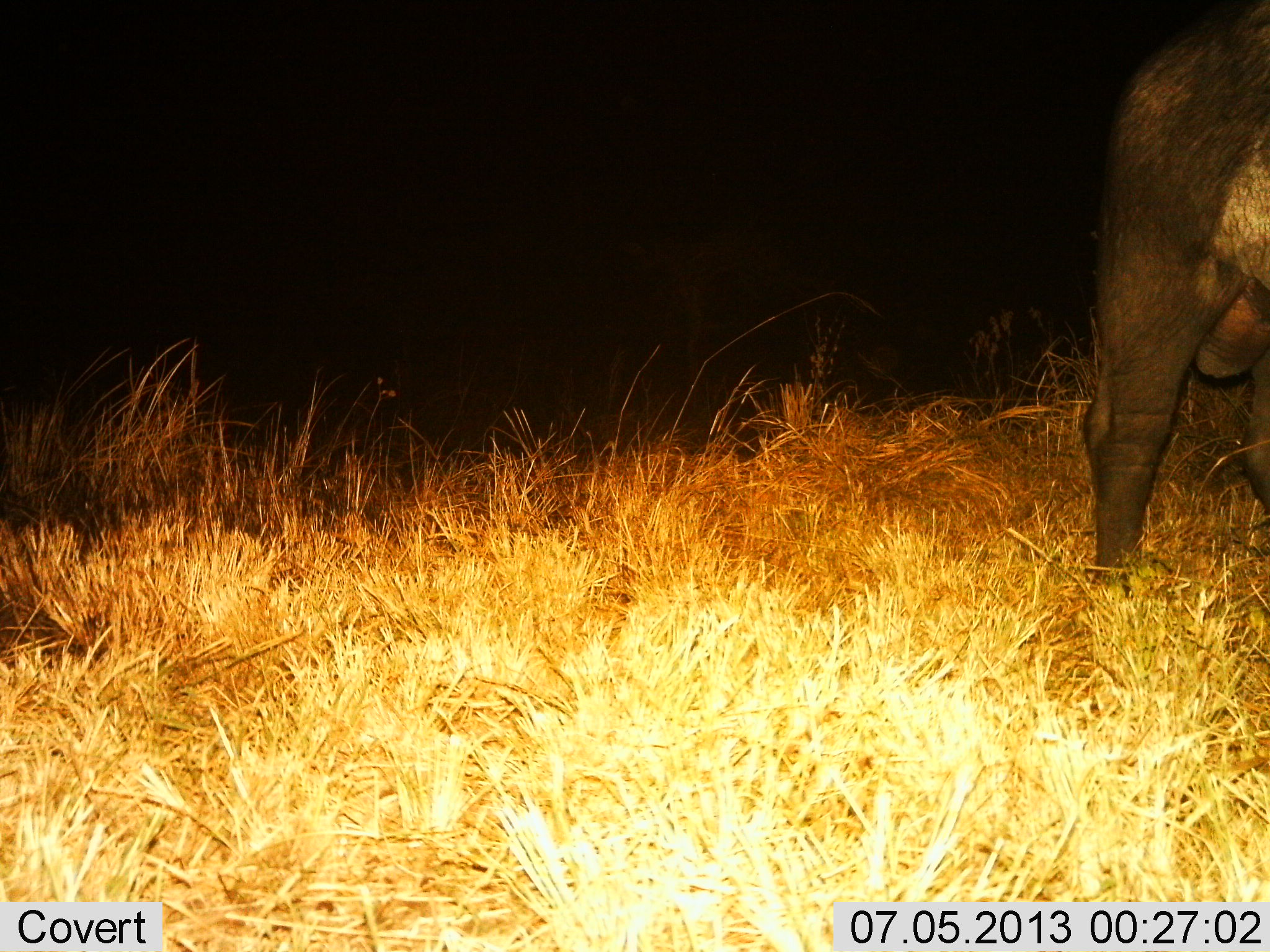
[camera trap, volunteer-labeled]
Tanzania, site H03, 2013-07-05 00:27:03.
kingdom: Animalia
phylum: Chordata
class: Mammalia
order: Artiodactyla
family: Bovidae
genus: Syncerus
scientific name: Syncerus caffer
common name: cape buffalo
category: buffalo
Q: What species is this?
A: Buffalo (cape buffalo) (Syncerus caffer).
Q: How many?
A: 1.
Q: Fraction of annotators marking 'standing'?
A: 80%.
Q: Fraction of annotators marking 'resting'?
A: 0%.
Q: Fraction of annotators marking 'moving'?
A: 20%.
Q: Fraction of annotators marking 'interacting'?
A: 0%.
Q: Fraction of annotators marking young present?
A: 0%.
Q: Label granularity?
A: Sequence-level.